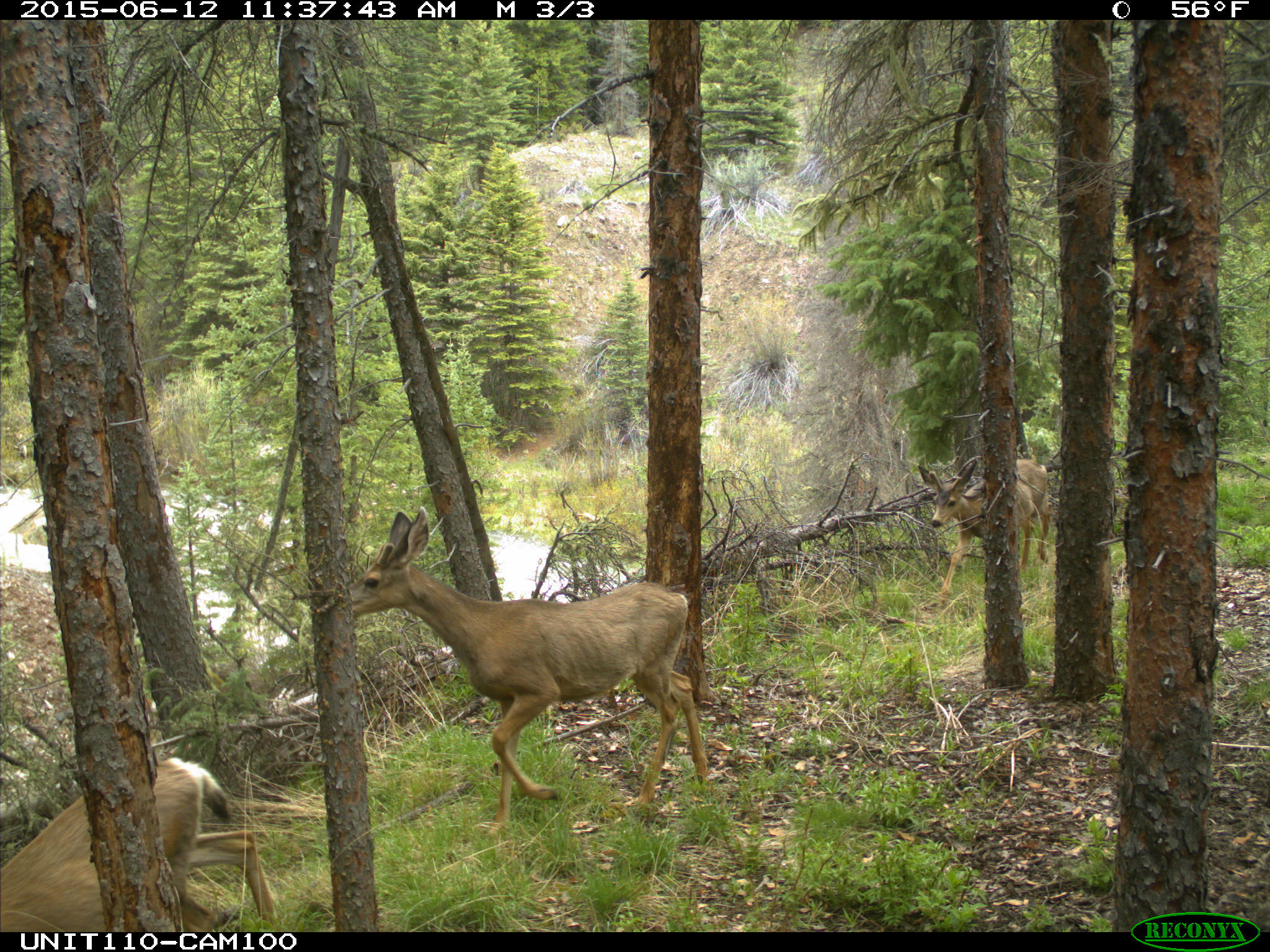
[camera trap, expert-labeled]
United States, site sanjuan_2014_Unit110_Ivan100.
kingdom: Animalia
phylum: Chordata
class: Mammalia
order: Artiodactyla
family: Cervidae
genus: Odocoileus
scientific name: Odocoileus hemionus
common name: mule deer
Odocoileus hemionus (mule deer).